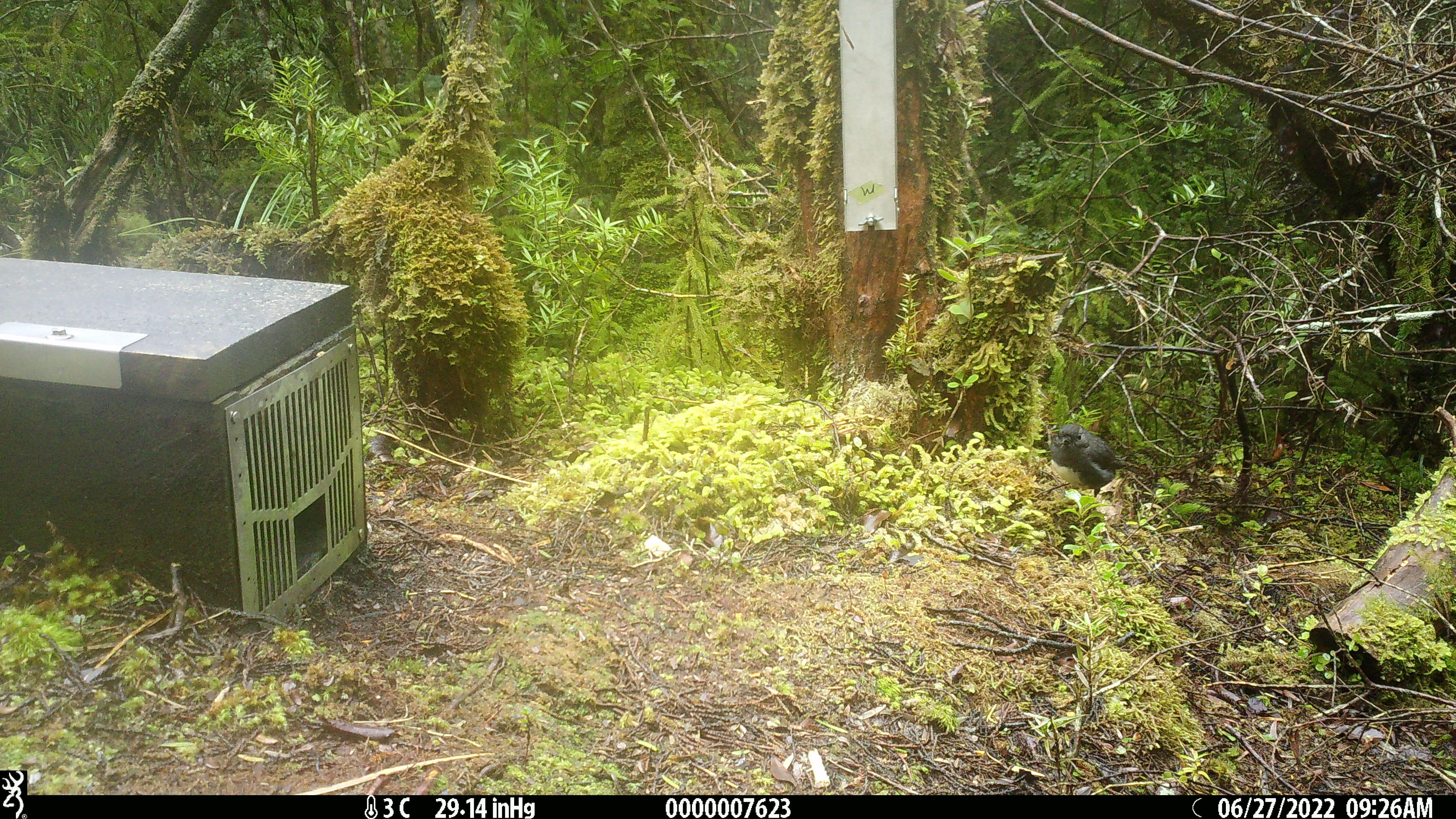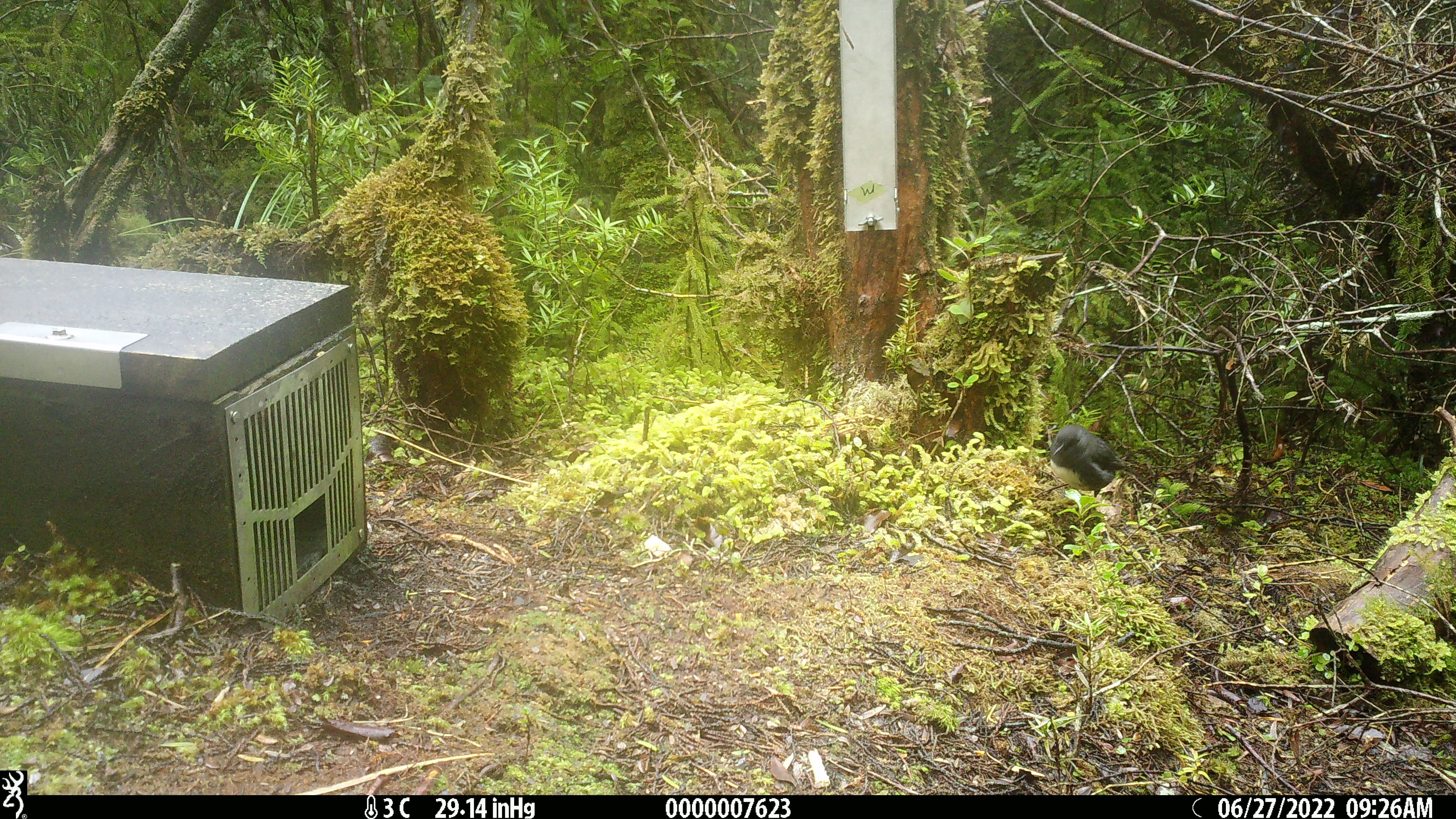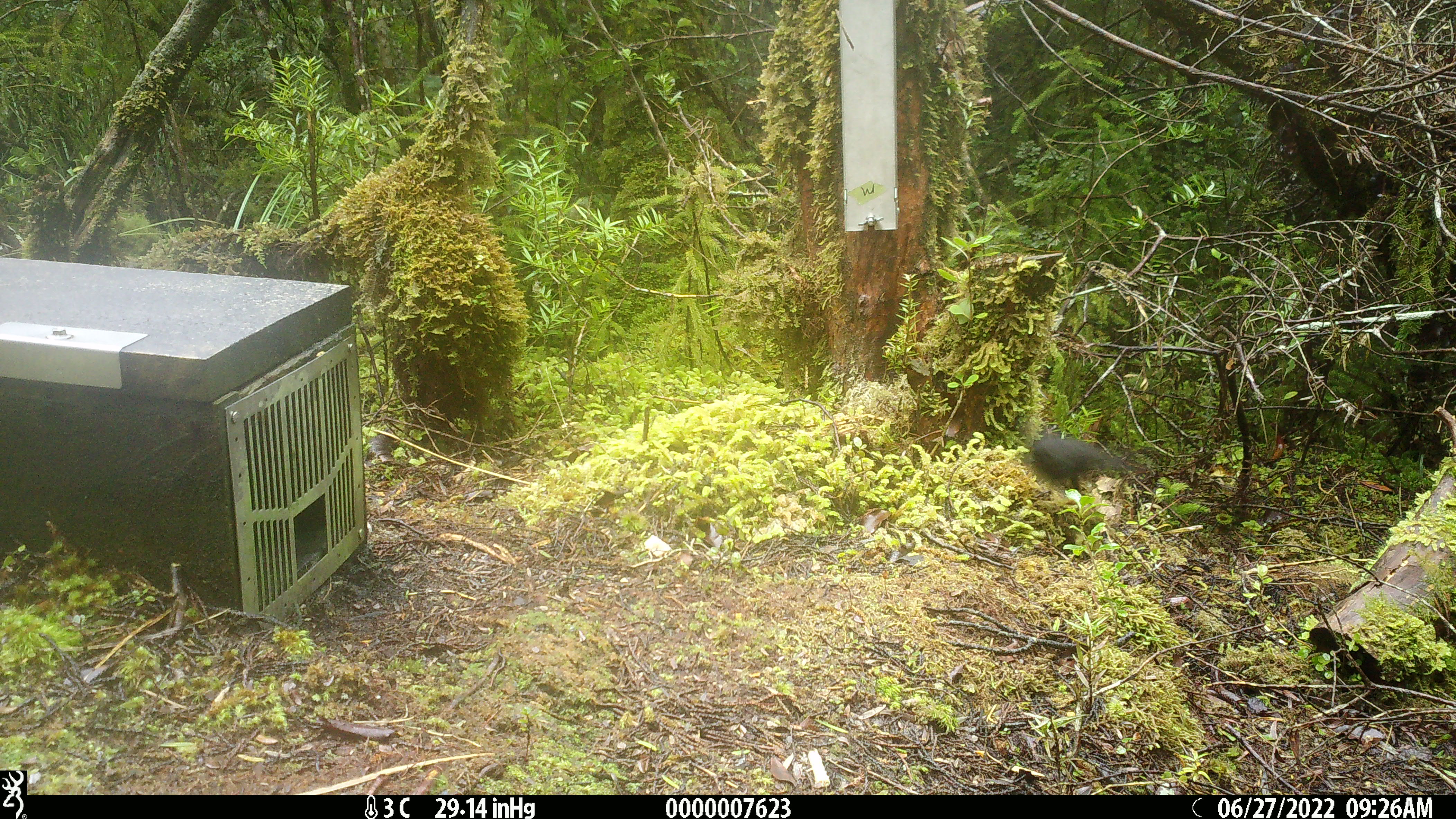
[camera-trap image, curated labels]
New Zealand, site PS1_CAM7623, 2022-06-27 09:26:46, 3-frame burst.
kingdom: Animalia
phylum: Chordata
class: Aves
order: Passeriformes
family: Petroicidae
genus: Petroica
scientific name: Petroica australis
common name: new zealand robin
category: robin